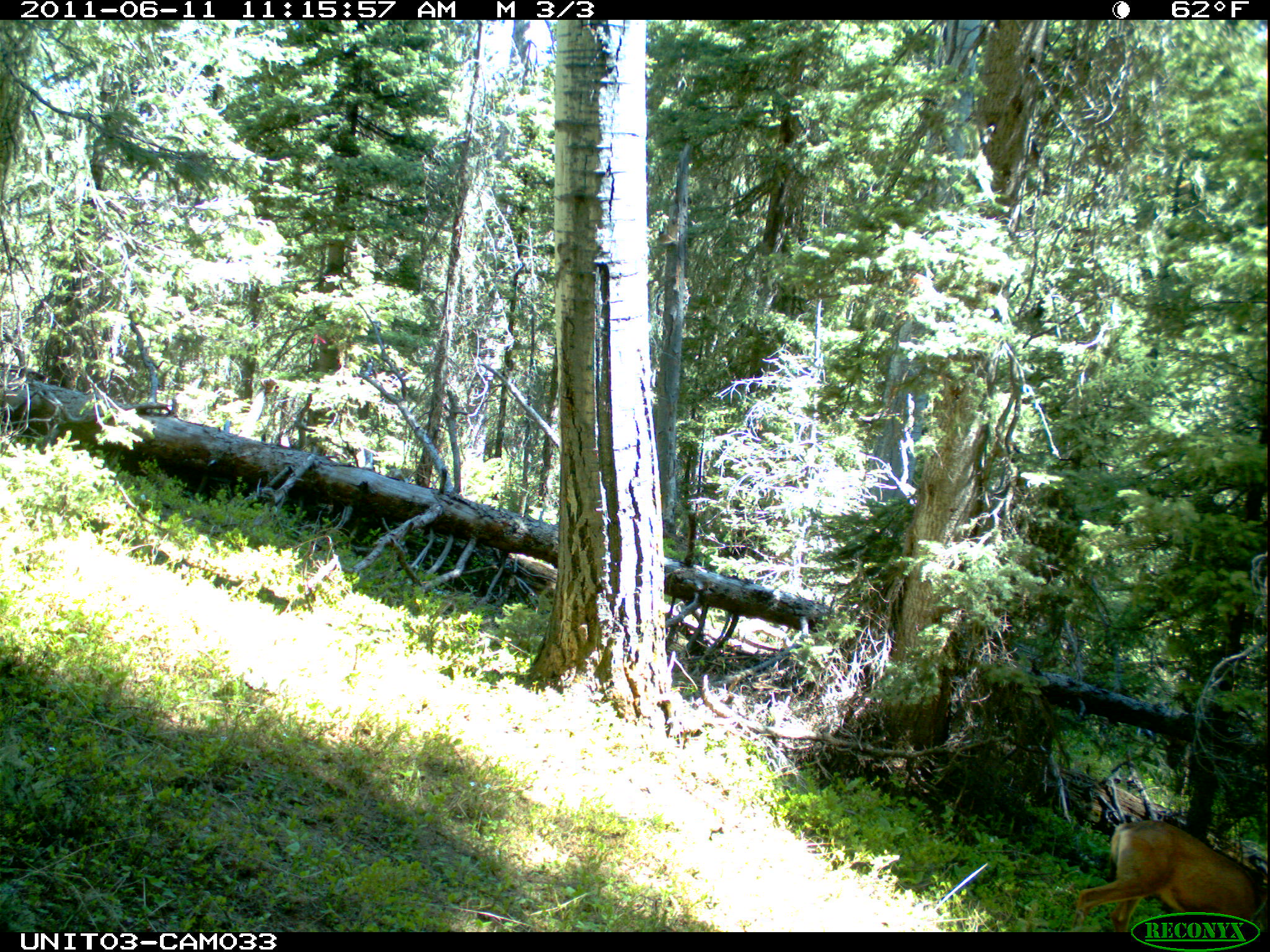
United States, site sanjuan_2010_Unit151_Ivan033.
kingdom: Animalia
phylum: Chordata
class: Mammalia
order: Artiodactyla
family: Cervidae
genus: Odocoileus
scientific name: Odocoileus hemionus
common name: mule deer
Odocoileus hemionus (mule deer).